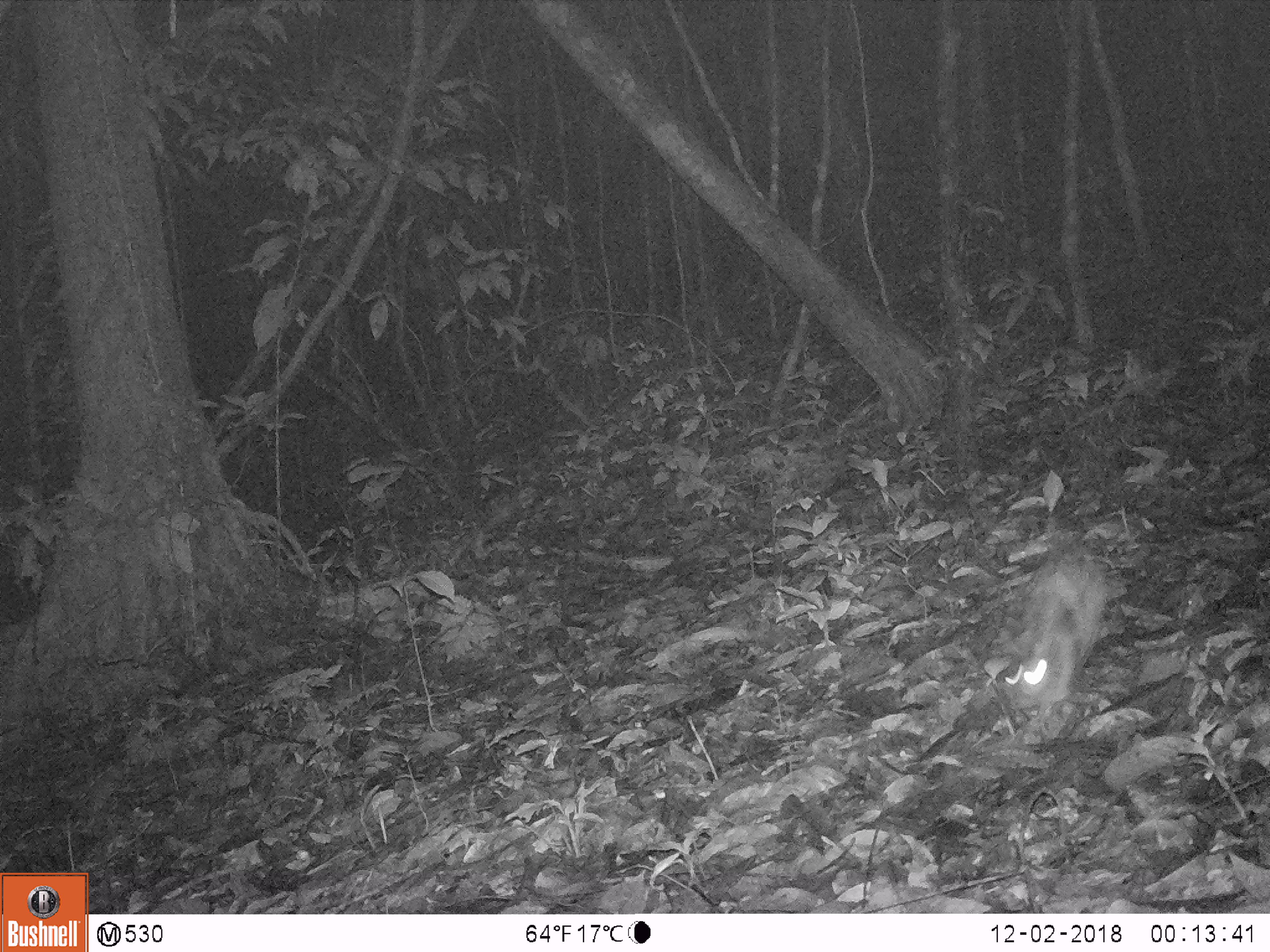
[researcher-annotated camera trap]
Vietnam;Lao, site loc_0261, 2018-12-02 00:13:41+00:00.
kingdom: Animalia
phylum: Chordata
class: Mammalia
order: Lagomorpha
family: Leporidae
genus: Nesolagus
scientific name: Nesolagus timminsi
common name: annamite striped rabbit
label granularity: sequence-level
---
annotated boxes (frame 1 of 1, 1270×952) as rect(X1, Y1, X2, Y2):
annamite striped rabbit: rect(1006, 555, 1106, 710)